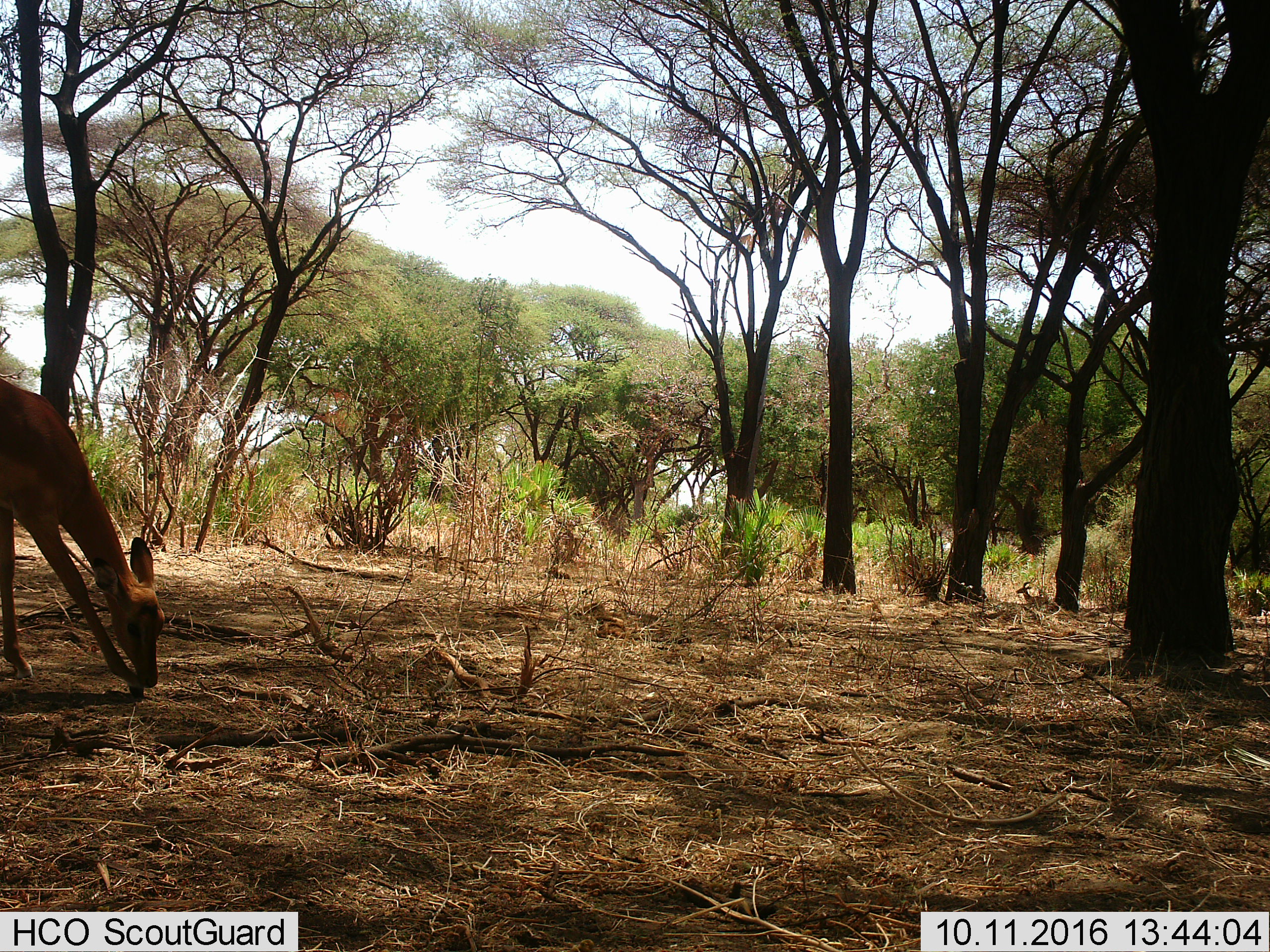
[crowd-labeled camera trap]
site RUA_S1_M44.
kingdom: Animalia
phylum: Chordata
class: Mammalia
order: Artiodactyla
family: Bovidae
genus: Aepyceros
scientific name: Aepyceros melampus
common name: impala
Impala (Aepyceros melampus), count 2. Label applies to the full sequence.